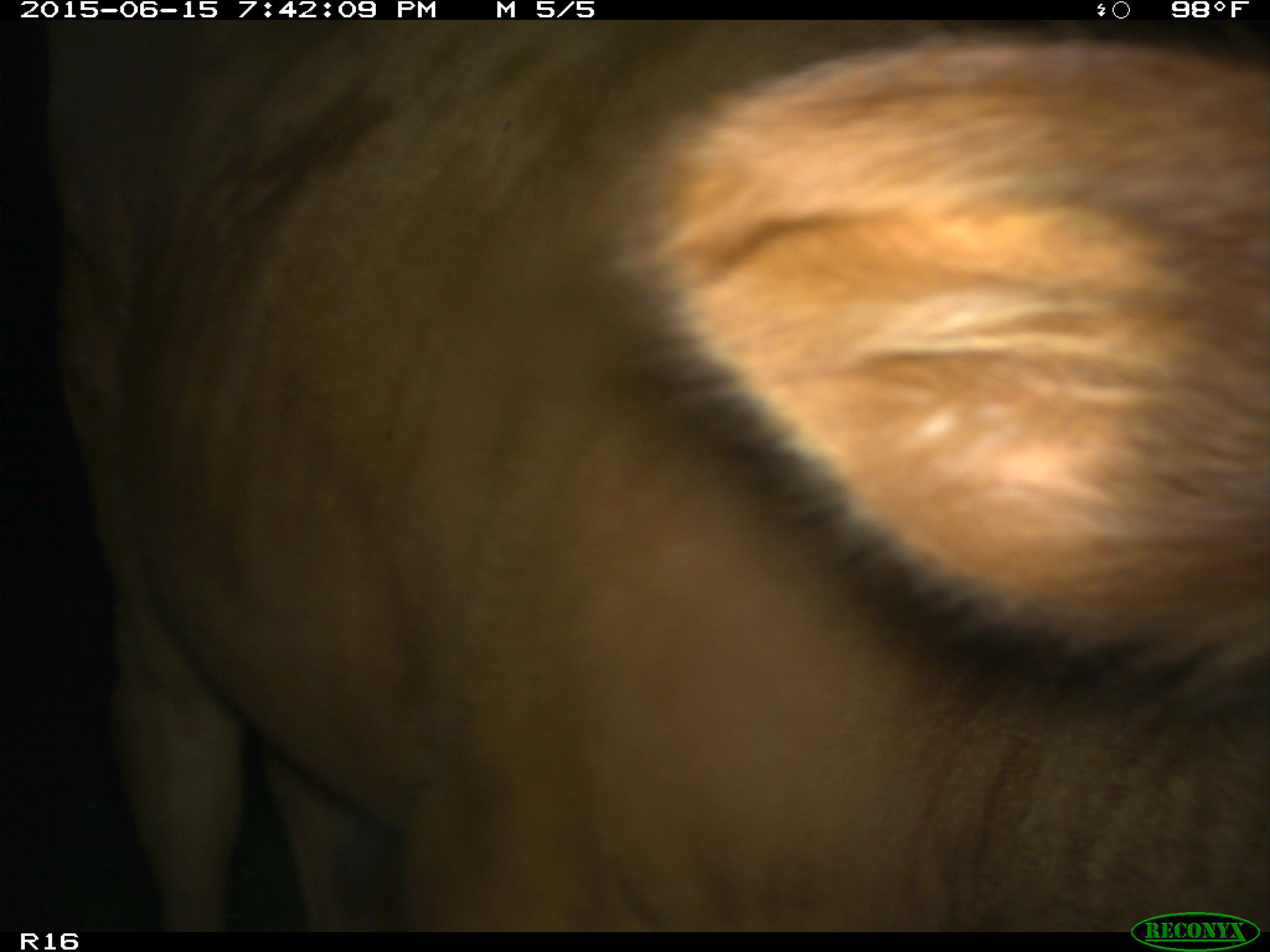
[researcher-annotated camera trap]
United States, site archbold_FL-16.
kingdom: Animalia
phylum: Chordata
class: Mammalia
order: Artiodactyla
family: Bovidae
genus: Bos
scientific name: Bos taurus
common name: domestic cow